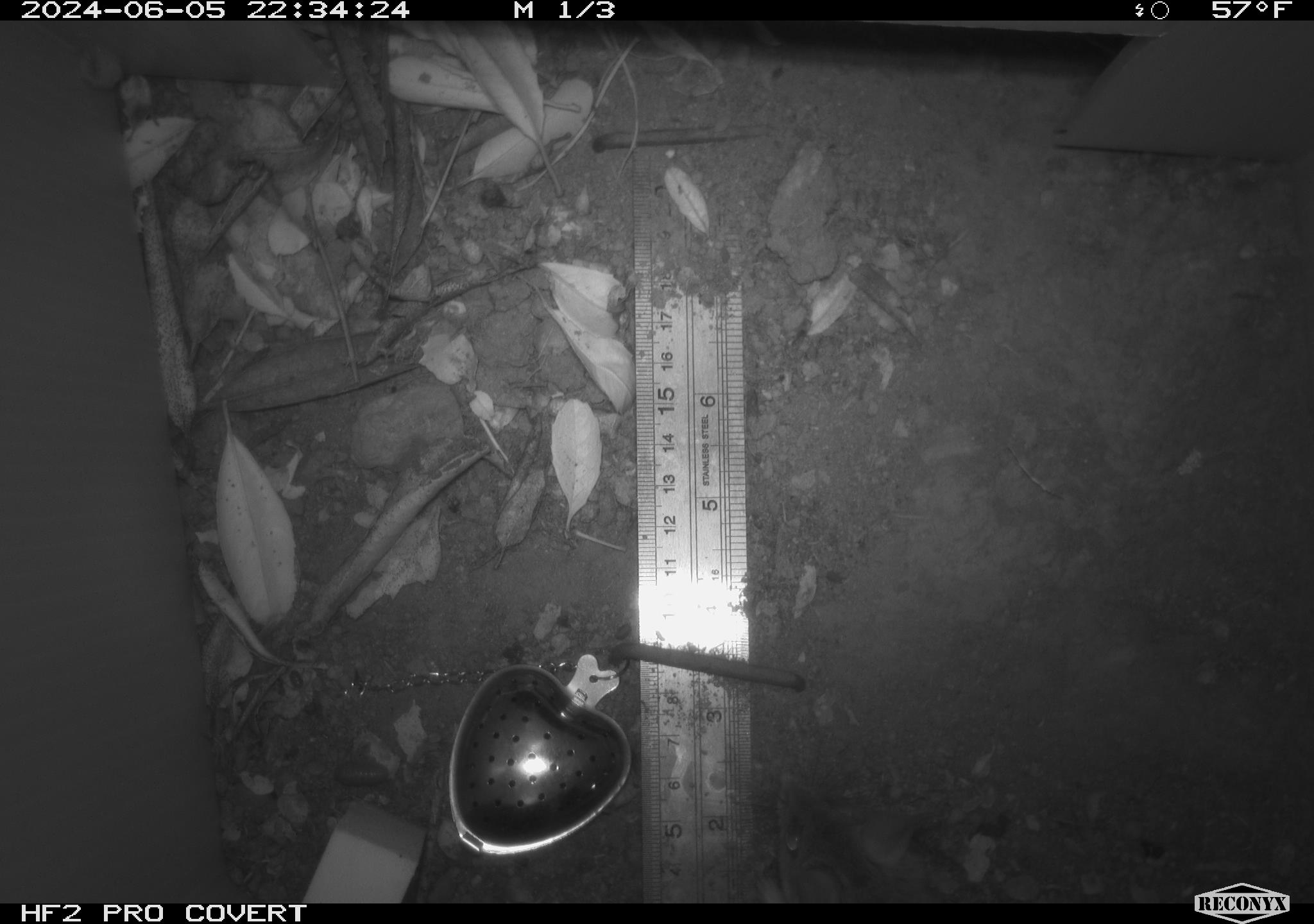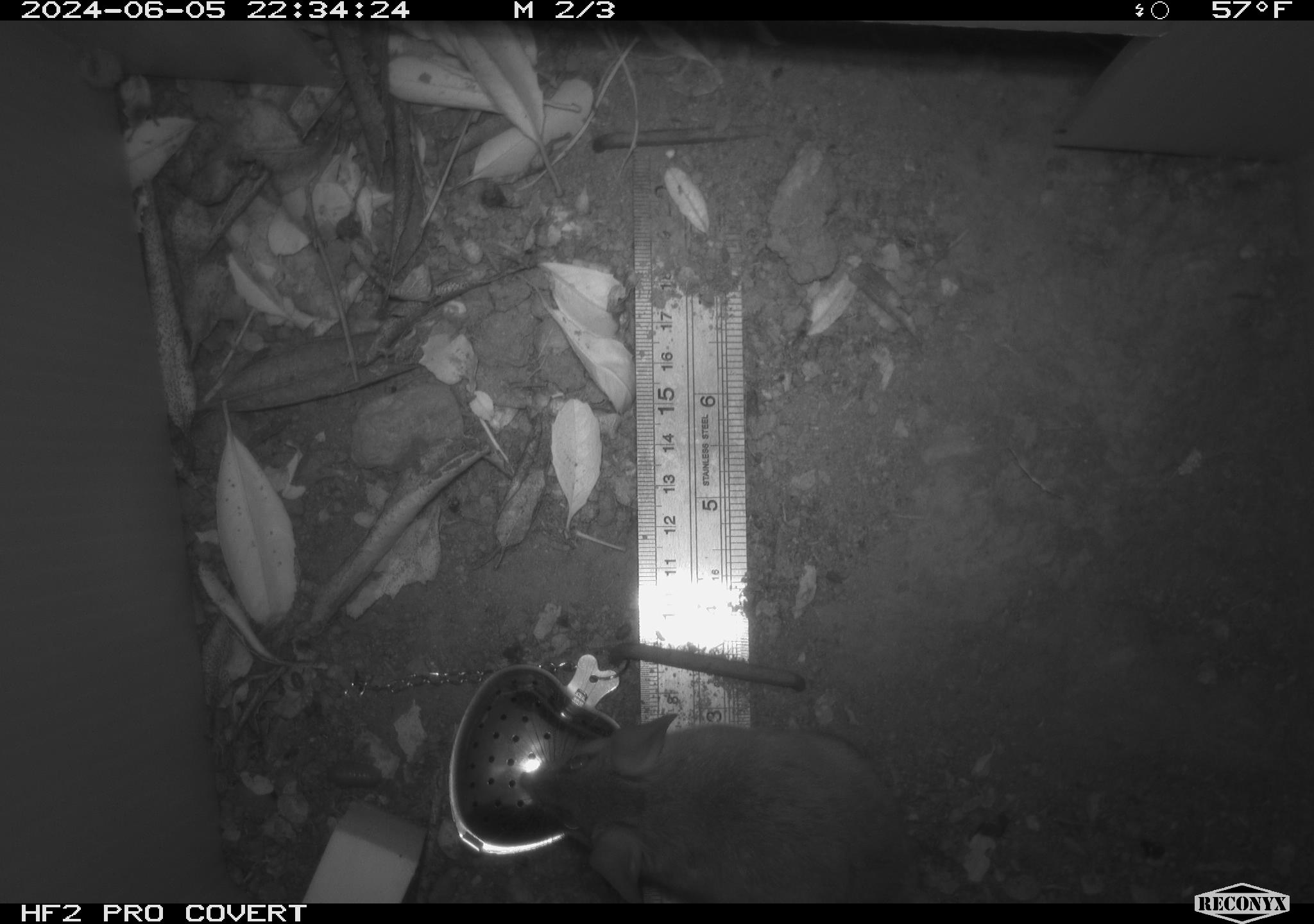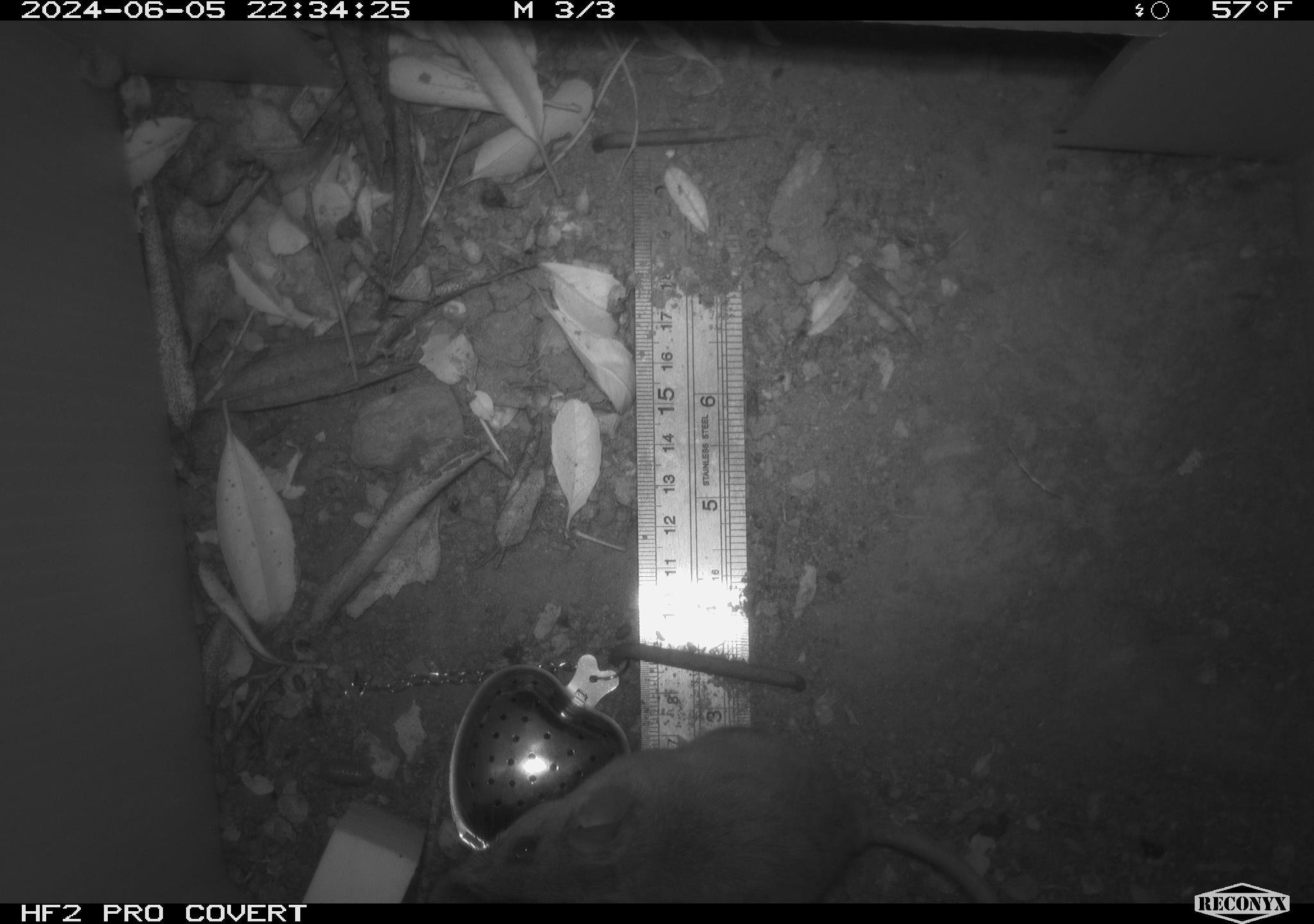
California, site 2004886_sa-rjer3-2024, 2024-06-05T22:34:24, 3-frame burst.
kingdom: Animalia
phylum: Chordata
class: Mammalia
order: Rodentia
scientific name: Rodentia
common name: mouse species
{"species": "mouse species (Rodentia)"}